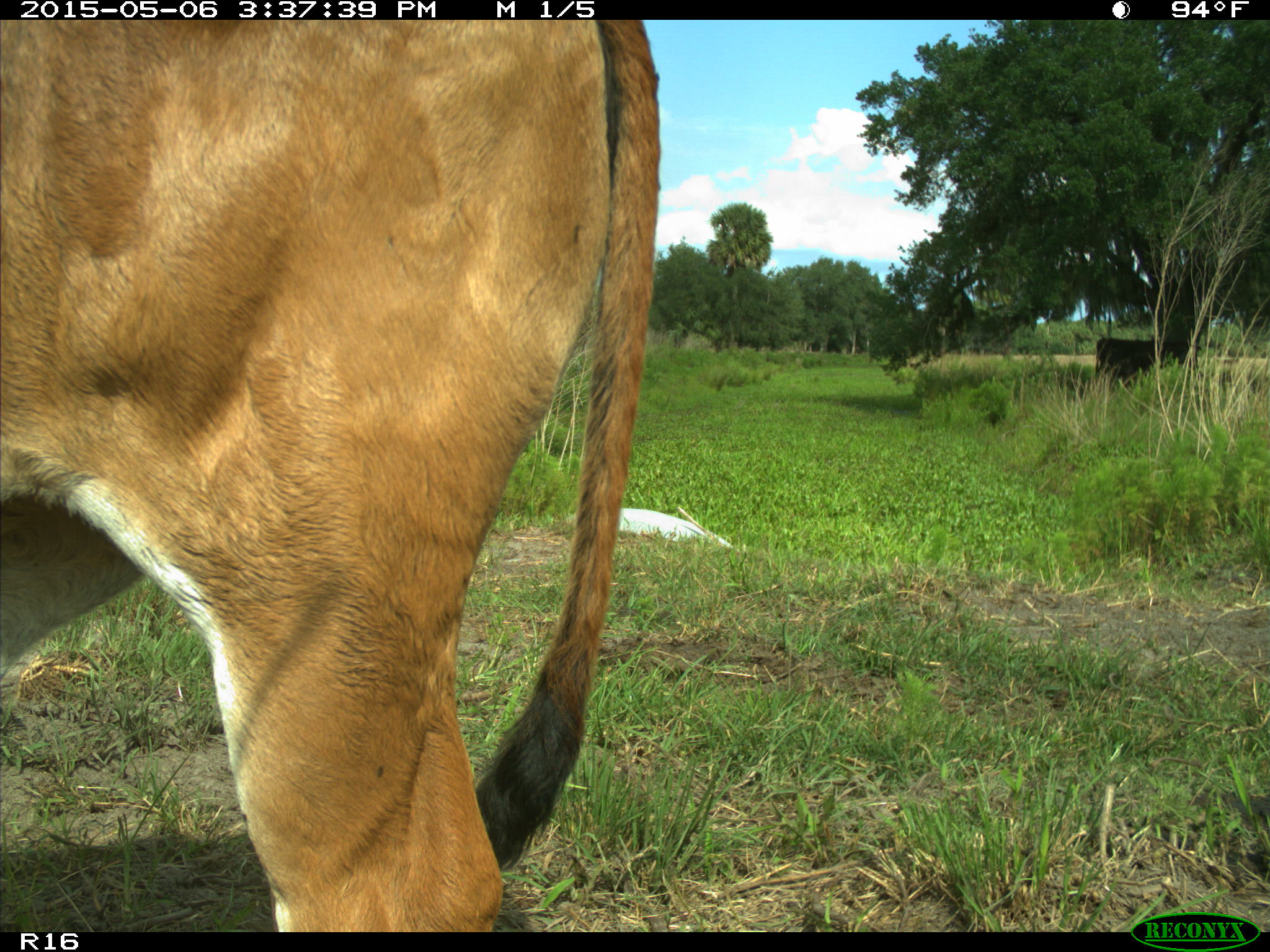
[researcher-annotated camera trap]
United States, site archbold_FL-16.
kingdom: Animalia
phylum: Chordata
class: Mammalia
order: Artiodactyla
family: Bovidae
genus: Bos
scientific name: Bos taurus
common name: domestic cow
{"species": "Bos taurus (domestic cow)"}